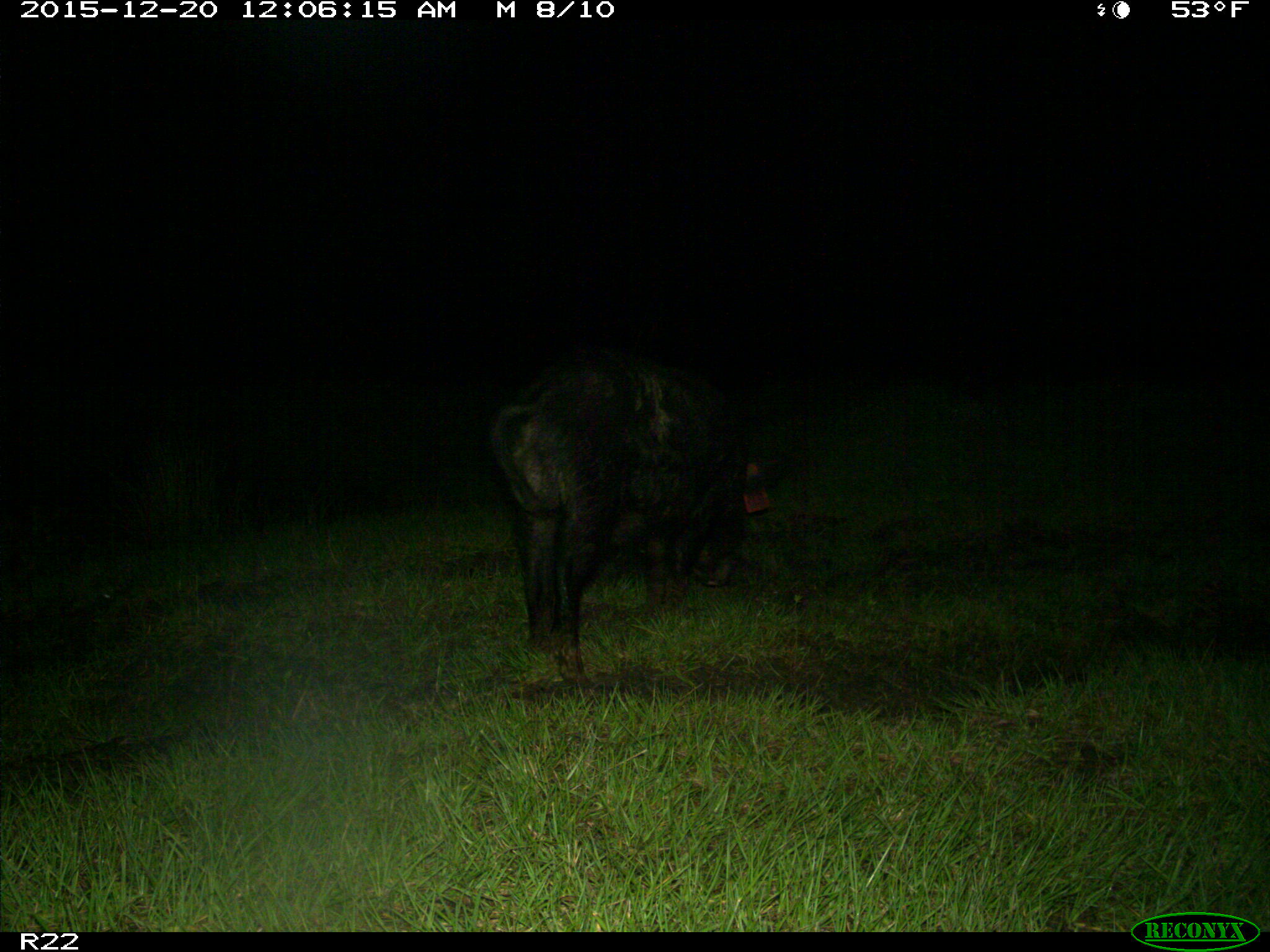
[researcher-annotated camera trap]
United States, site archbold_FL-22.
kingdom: Animalia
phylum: Chordata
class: Mammalia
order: Artiodactyla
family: Suidae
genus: Sus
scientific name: Sus scrofa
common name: wild boar